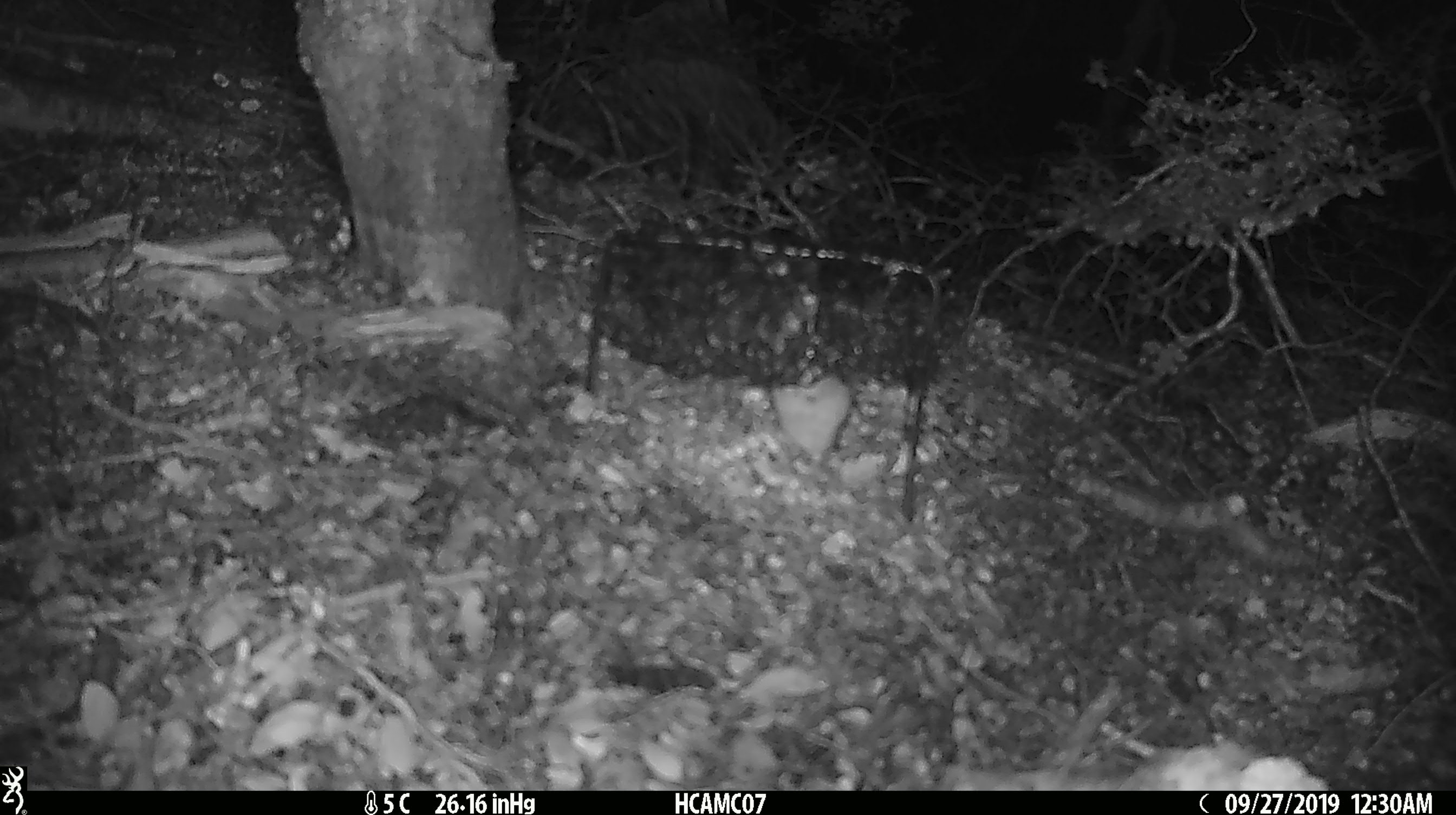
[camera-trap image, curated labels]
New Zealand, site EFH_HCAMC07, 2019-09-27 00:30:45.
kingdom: Animalia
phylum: Chordata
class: Mammalia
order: Rodentia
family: Muridae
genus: Mus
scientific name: Mus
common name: mouse